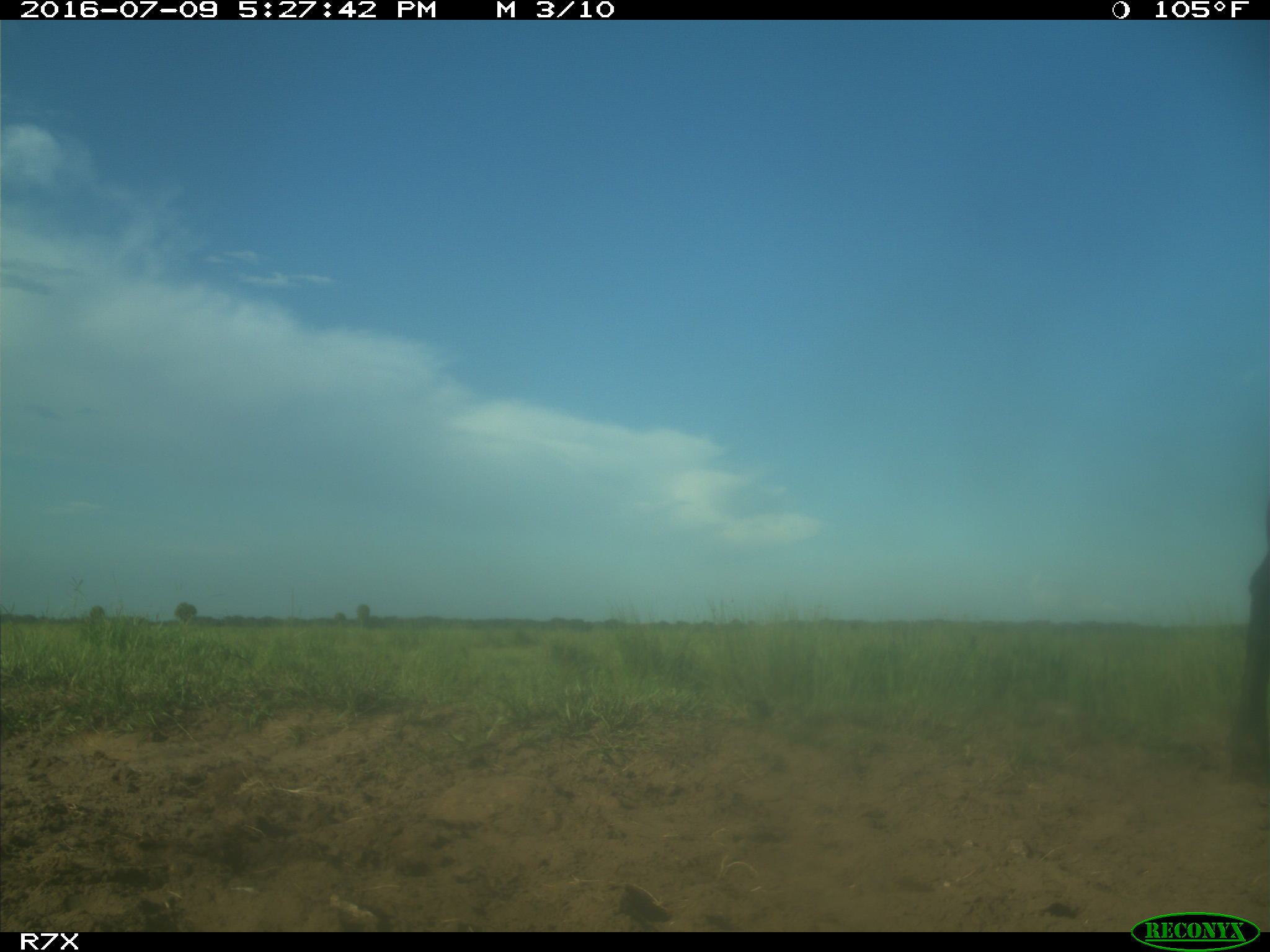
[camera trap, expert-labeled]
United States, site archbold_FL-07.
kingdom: Animalia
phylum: Chordata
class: Mammalia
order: Artiodactyla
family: Bovidae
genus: Bos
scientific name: Bos taurus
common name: domestic cow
Bos taurus (domestic cow).